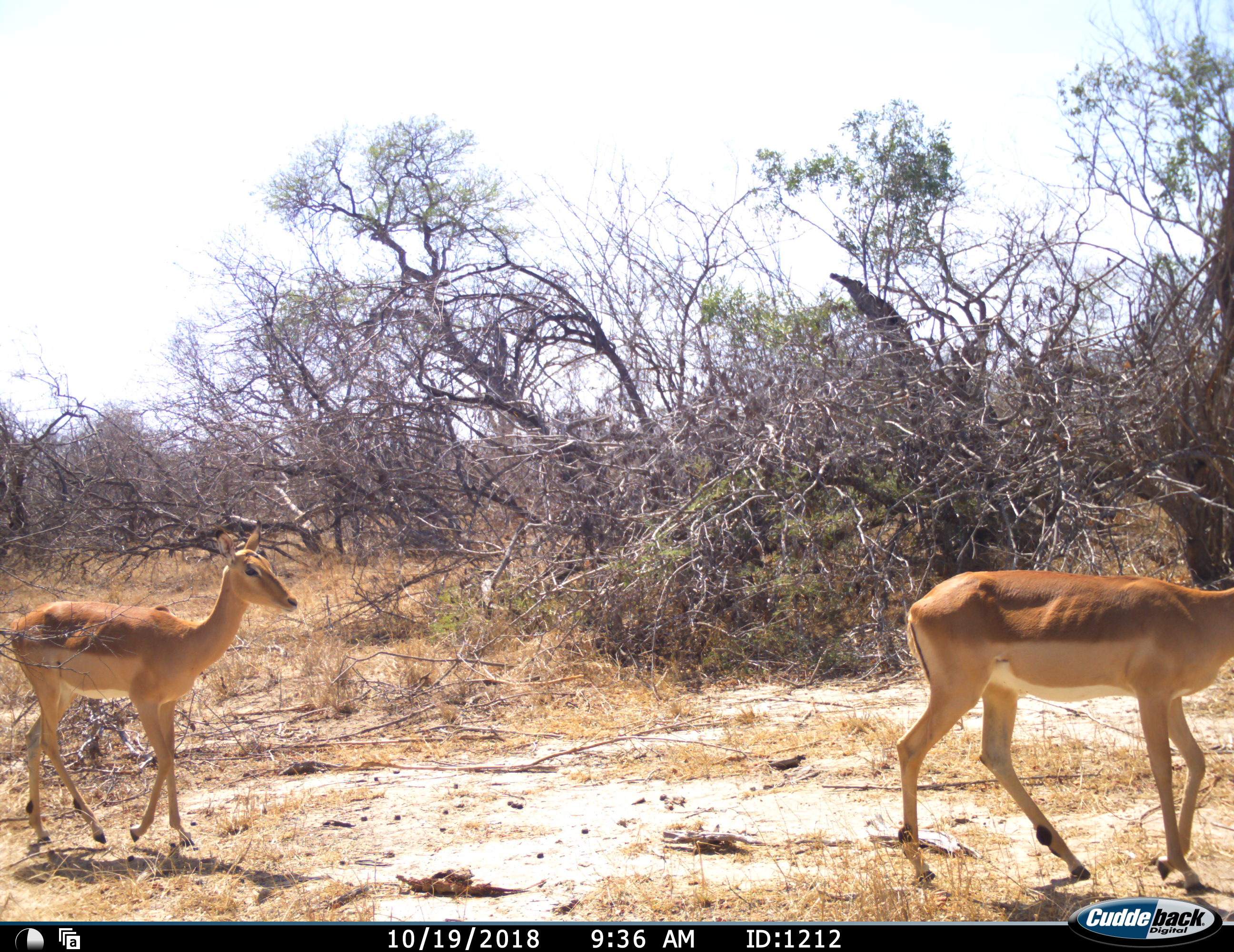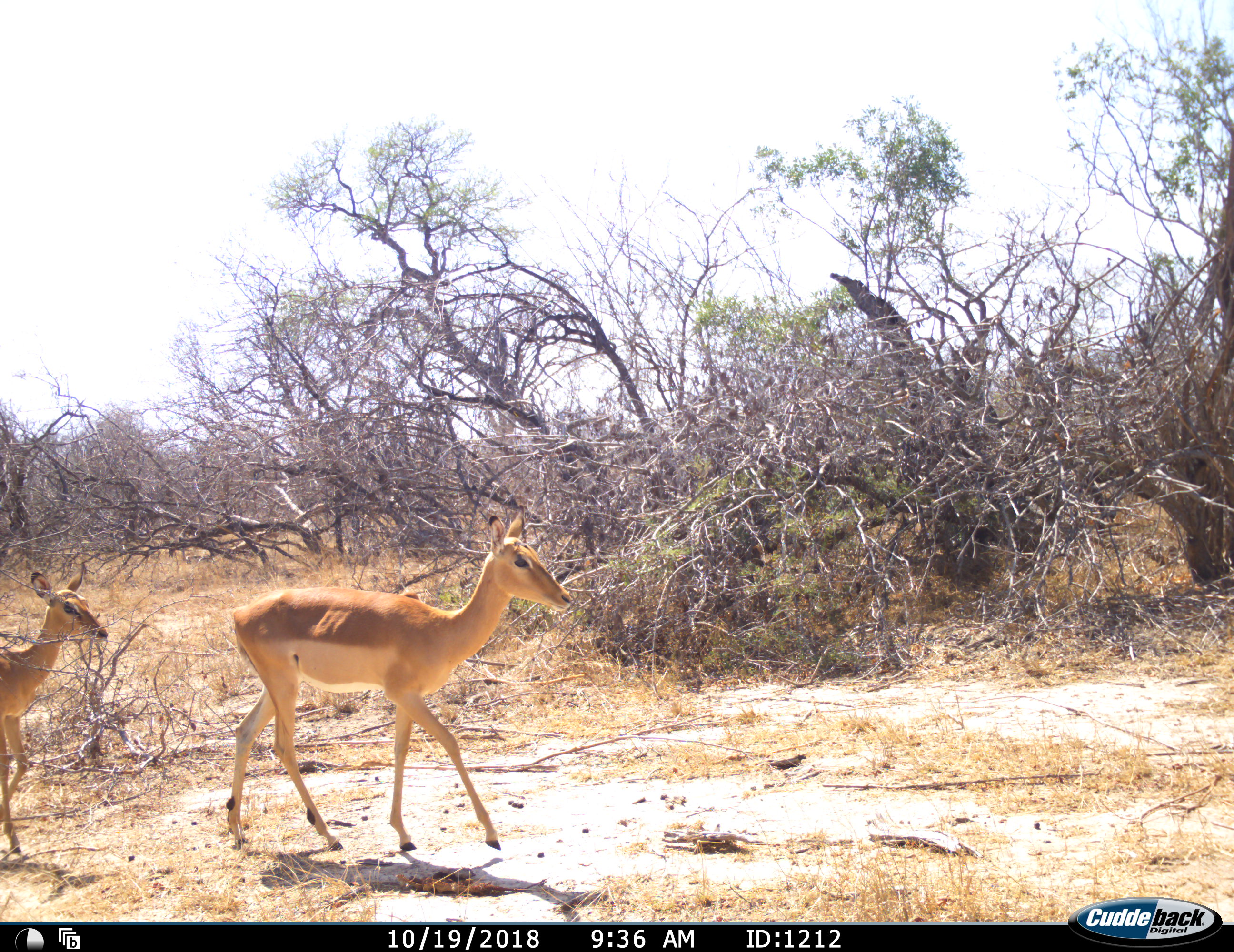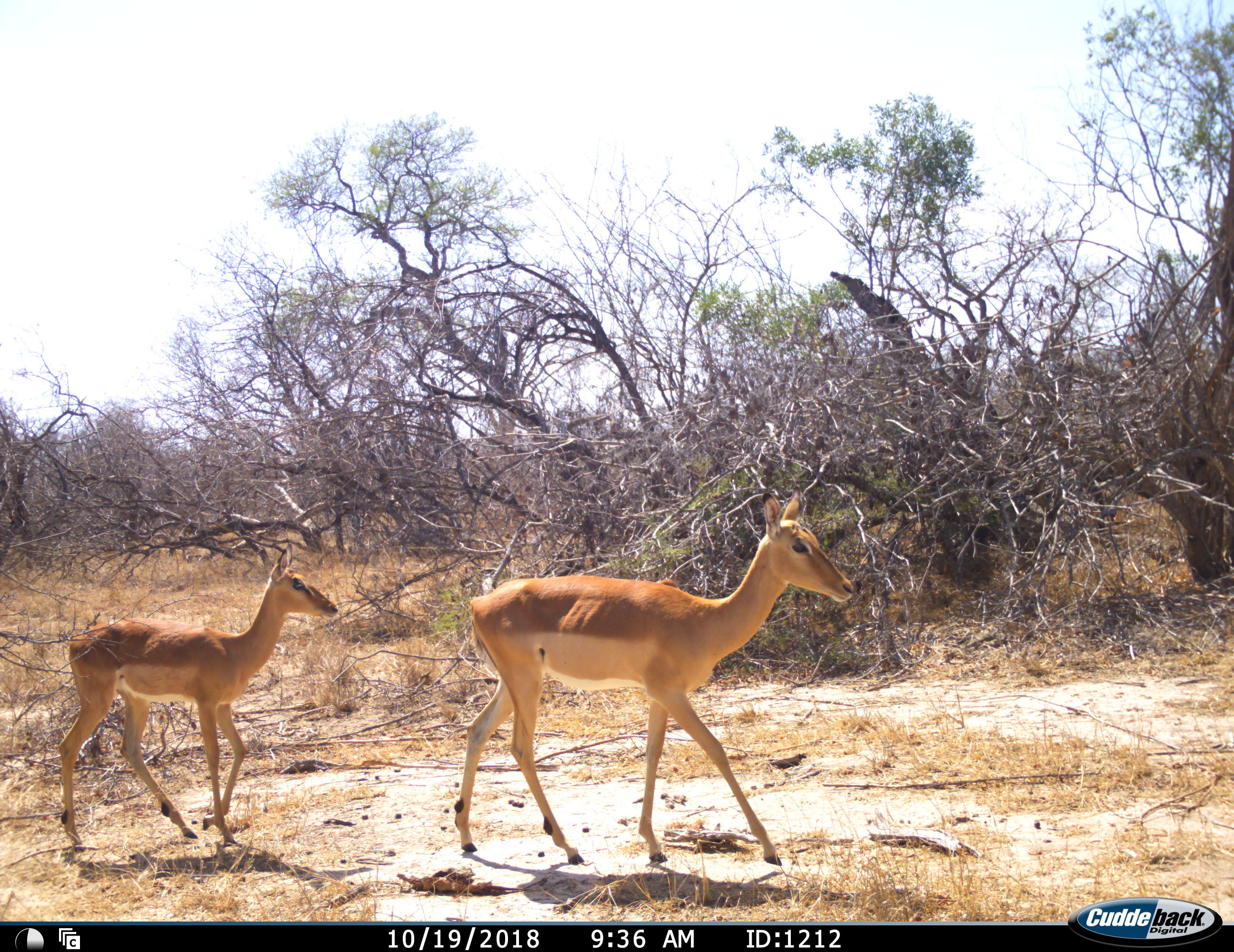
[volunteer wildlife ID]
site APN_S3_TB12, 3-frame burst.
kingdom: Animalia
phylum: Chordata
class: Mammalia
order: Artiodactyla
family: Bovidae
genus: Aepyceros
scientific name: Aepyceros melampus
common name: impala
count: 3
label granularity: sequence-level